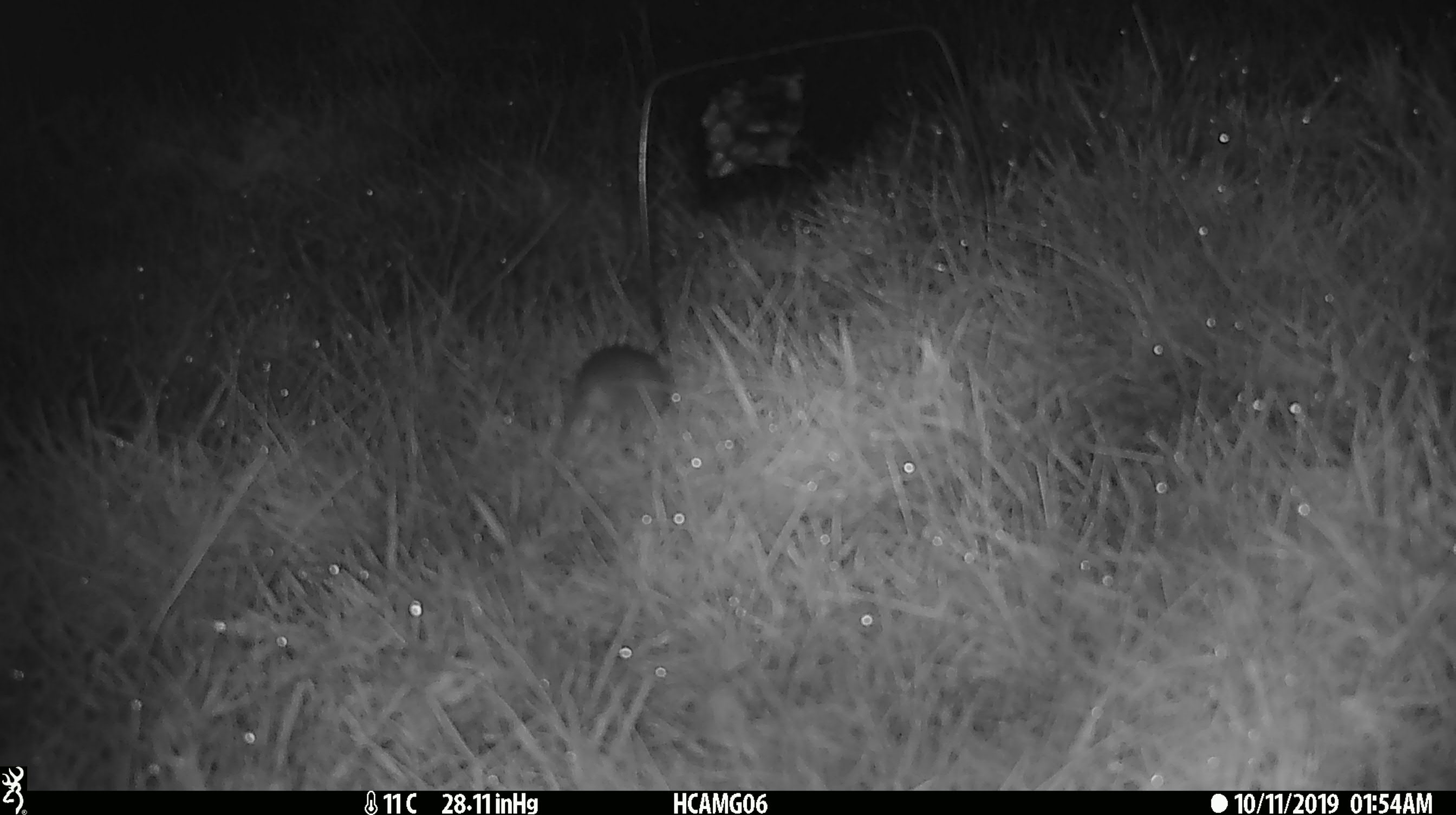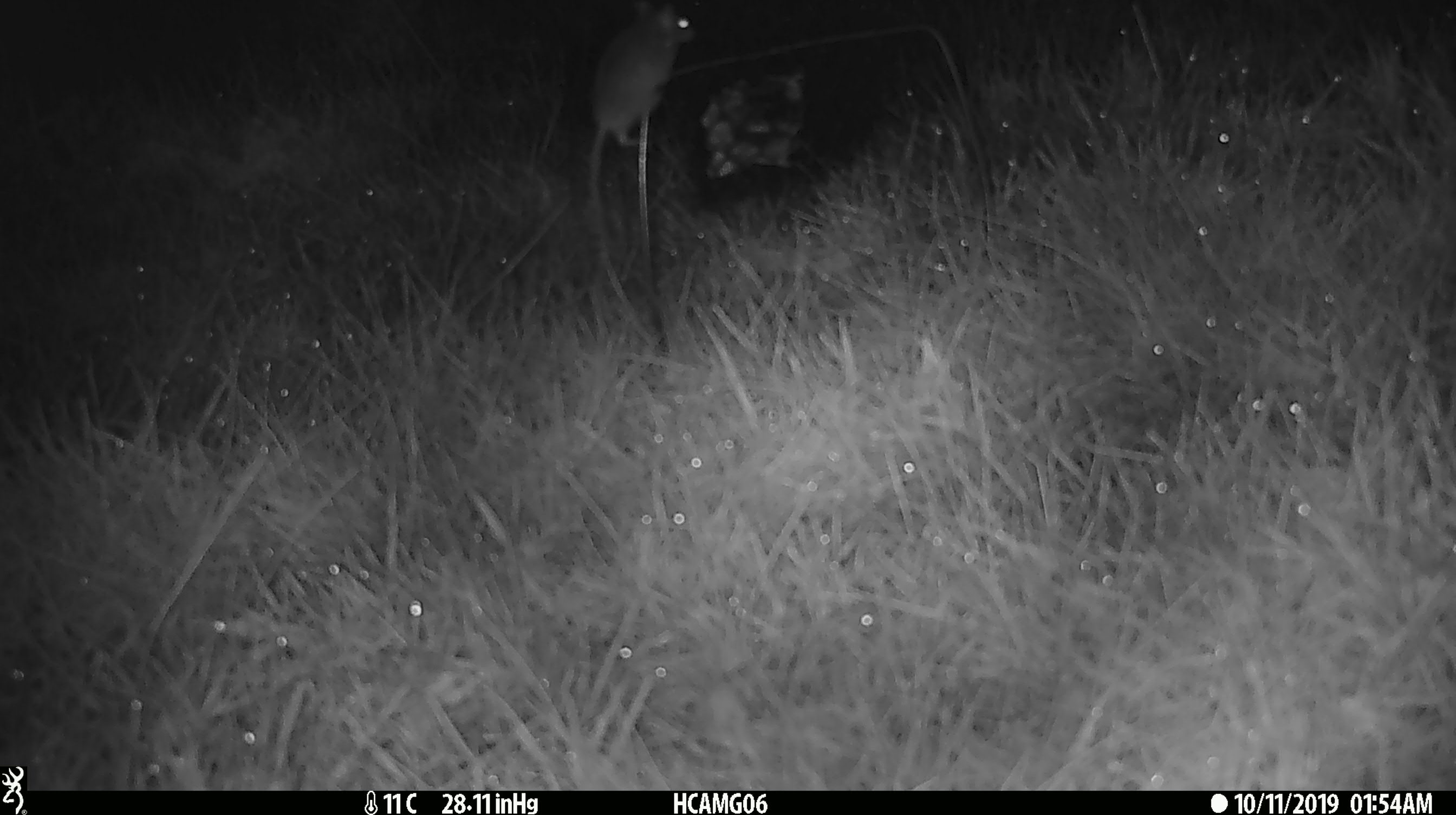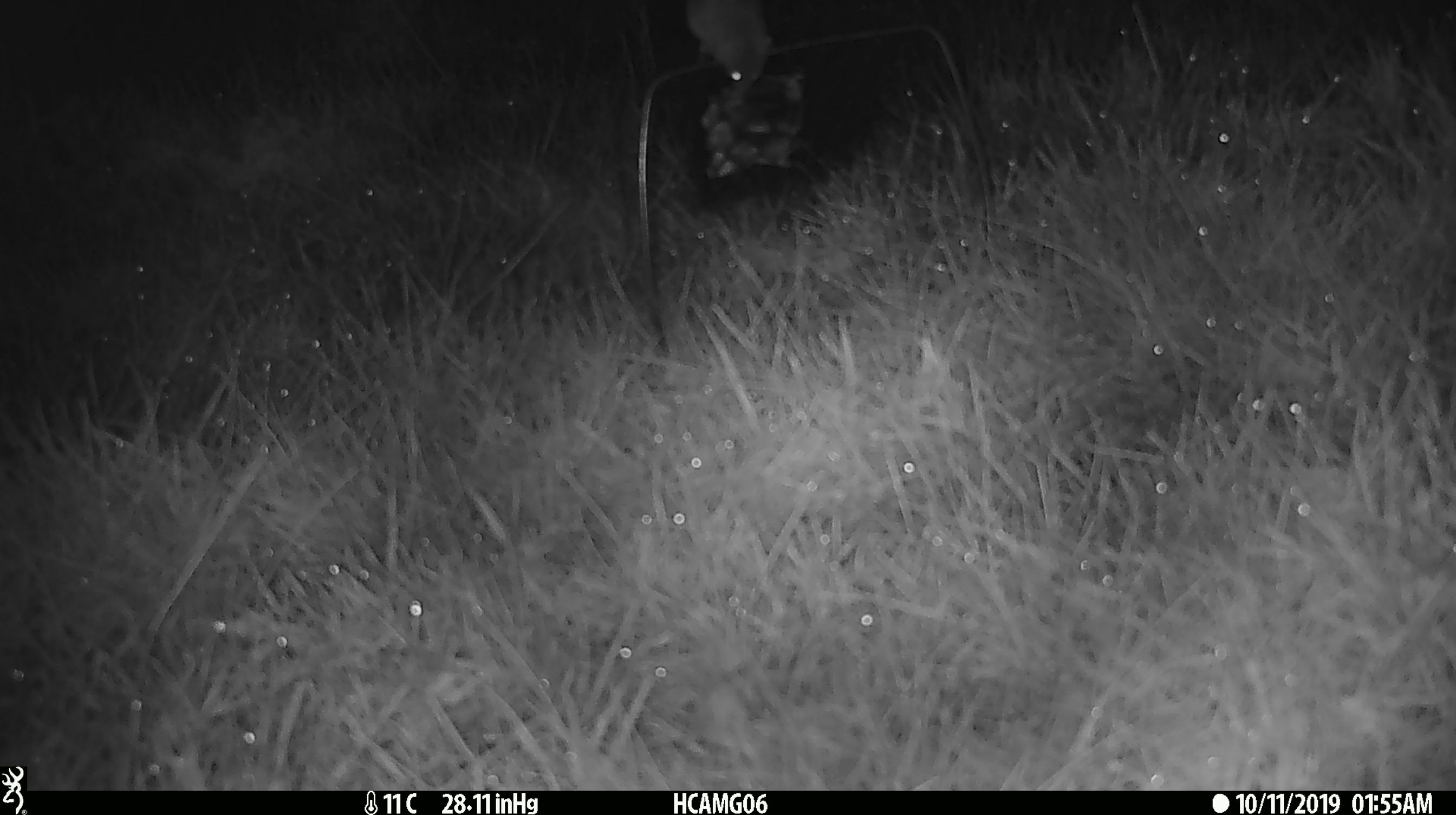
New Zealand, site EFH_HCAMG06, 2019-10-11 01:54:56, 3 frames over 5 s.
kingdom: Animalia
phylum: Chordata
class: Mammalia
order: Rodentia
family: Muridae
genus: Mus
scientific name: Mus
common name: mouse